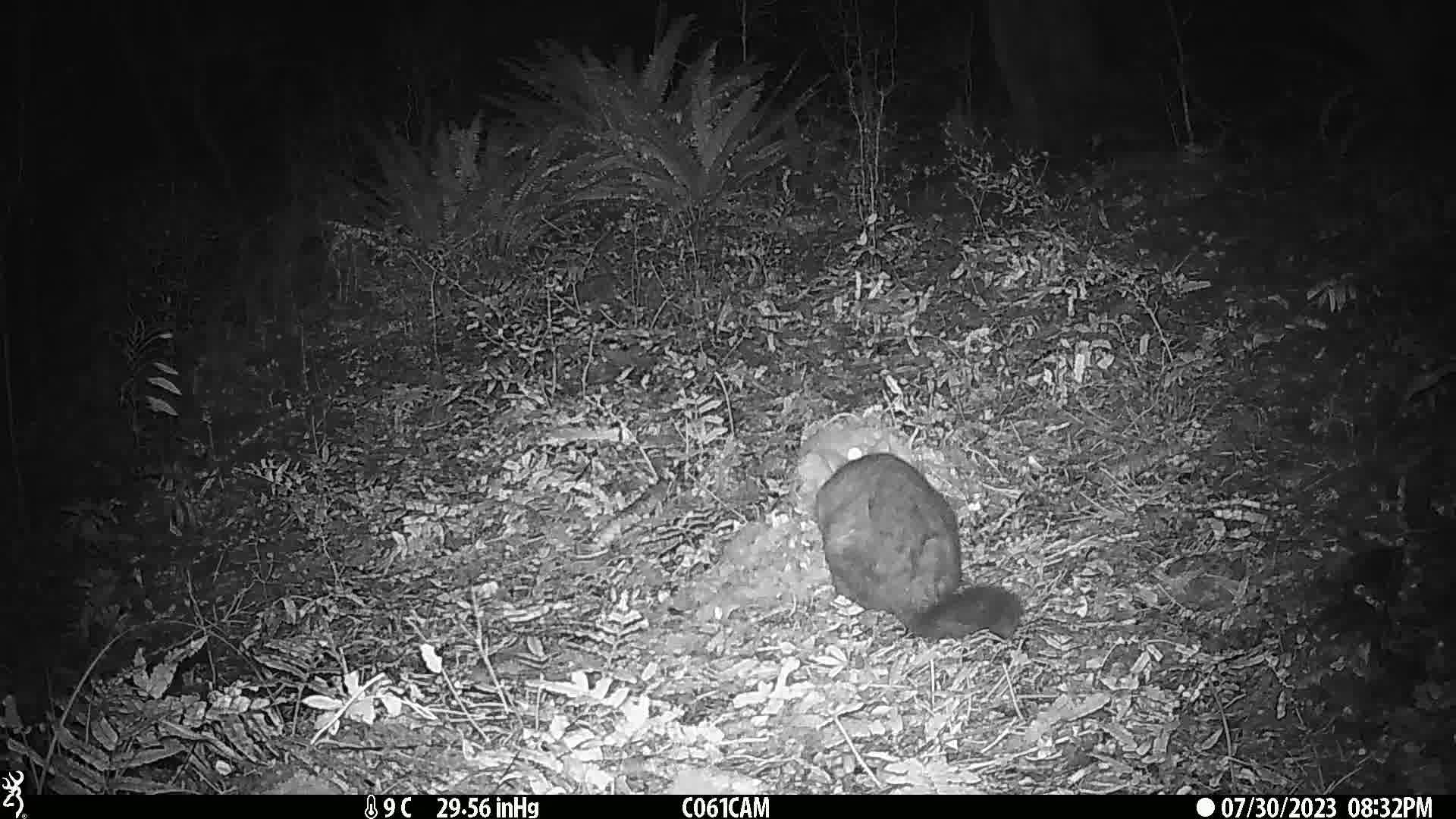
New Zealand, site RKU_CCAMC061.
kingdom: Animalia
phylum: Chordata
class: Mammalia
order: Diprotodontia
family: Phalangeridae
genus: Trichosurus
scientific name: Trichosurus vulpecula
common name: common brushtail possum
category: possum